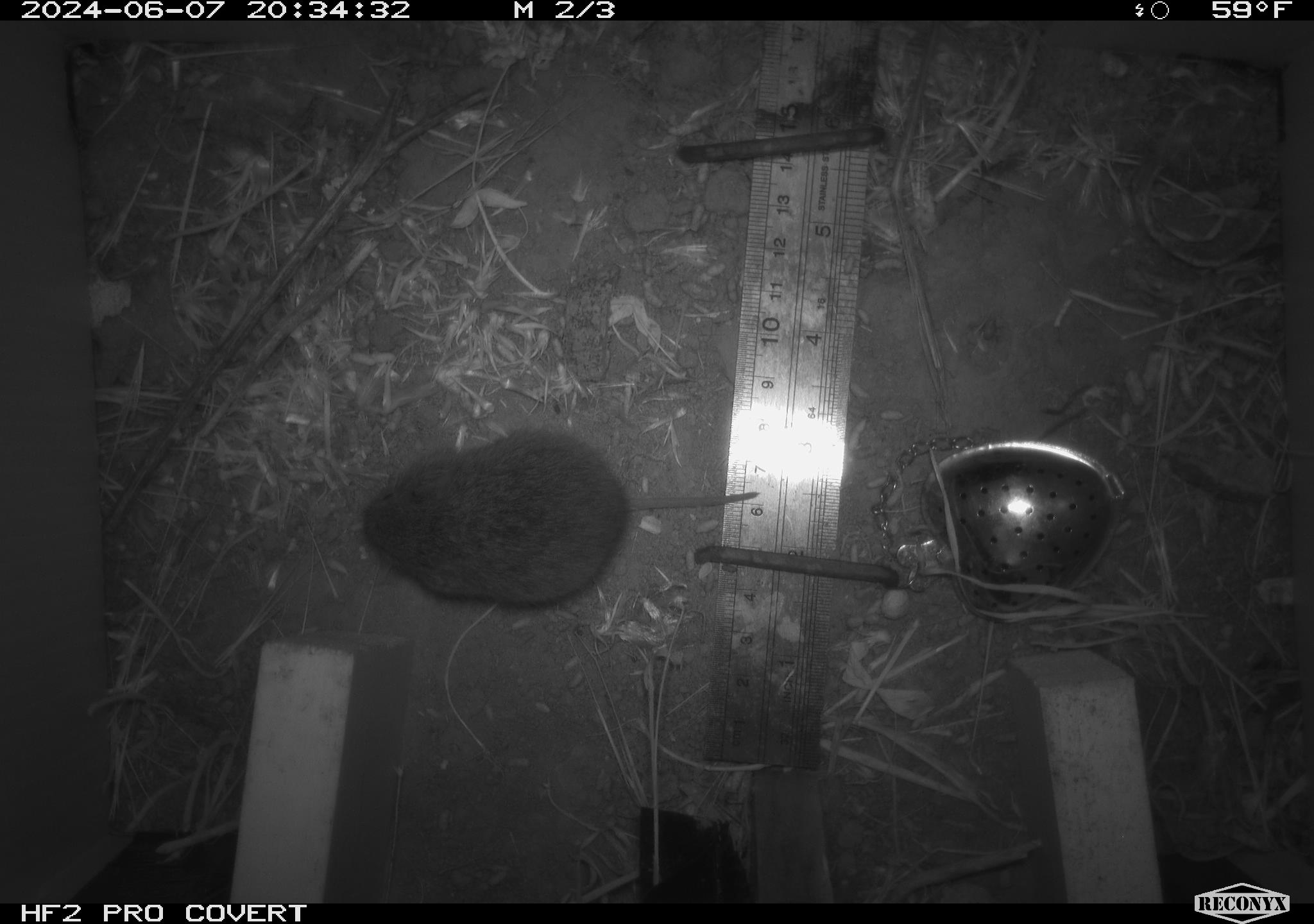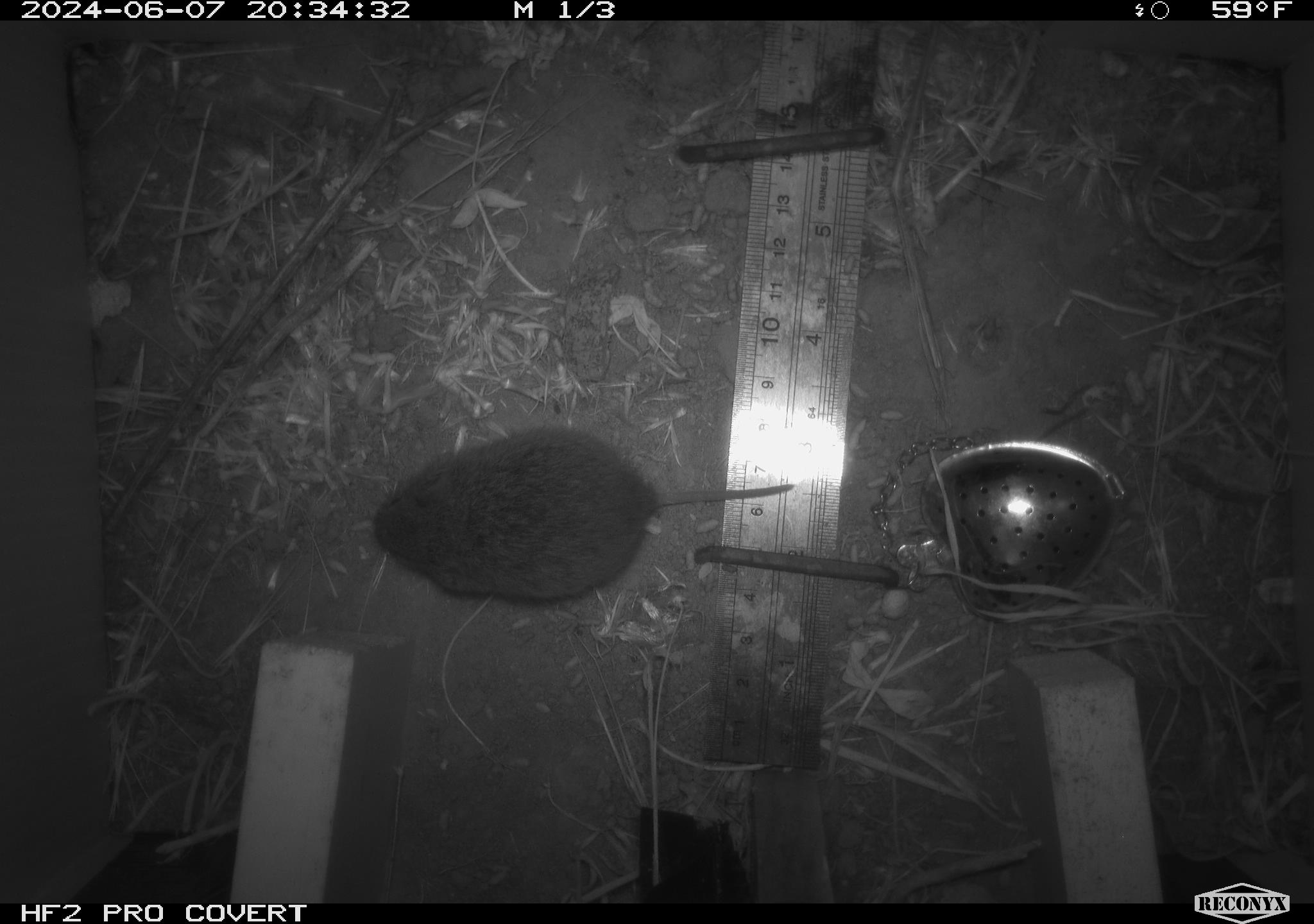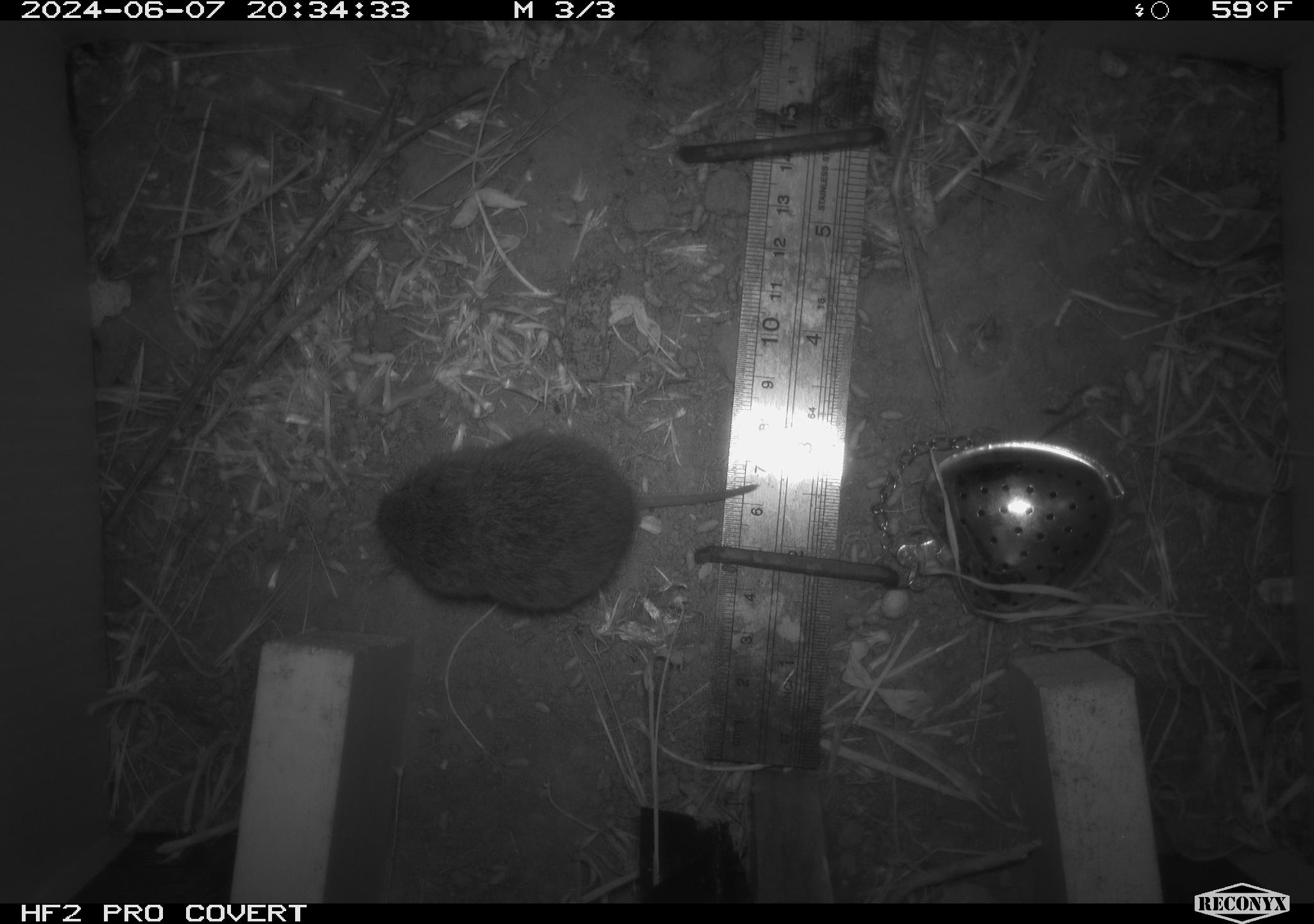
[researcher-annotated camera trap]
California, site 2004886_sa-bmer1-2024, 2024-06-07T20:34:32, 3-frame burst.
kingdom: Animalia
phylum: Chordata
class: Mammalia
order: Rodentia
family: Cricetidae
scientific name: Arvicolinae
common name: voles, lemmings, and muskrats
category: arvicolinae subfamily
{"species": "arvicolinae subfamily (voles, lemmings, and muskrats) (Arvicolinae)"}